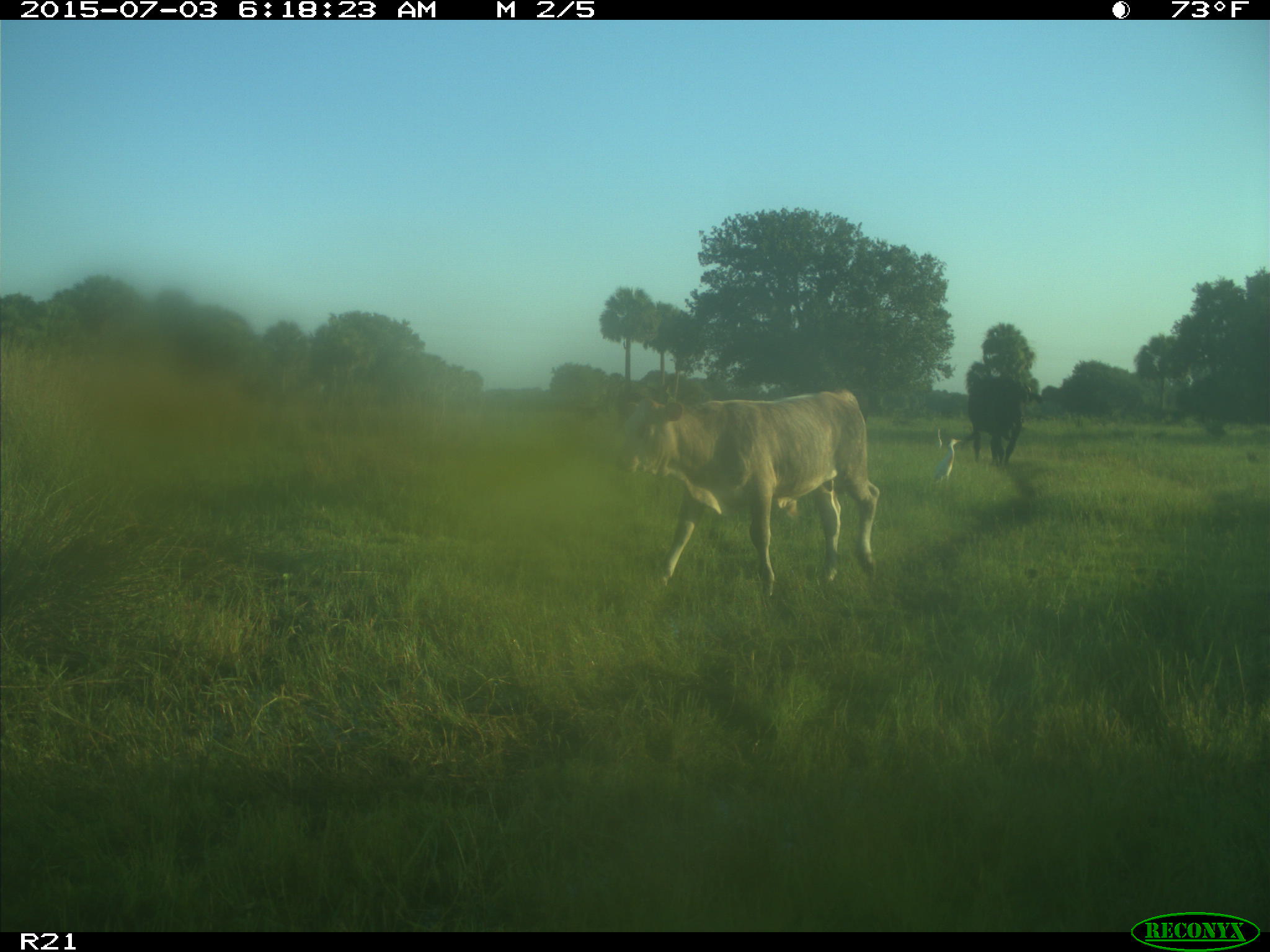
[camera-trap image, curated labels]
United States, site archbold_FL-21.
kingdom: Animalia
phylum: Chordata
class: Mammalia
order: Artiodactyla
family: Bovidae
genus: Bos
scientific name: Bos taurus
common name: domestic cow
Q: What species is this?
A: Bos taurus (domestic cow).